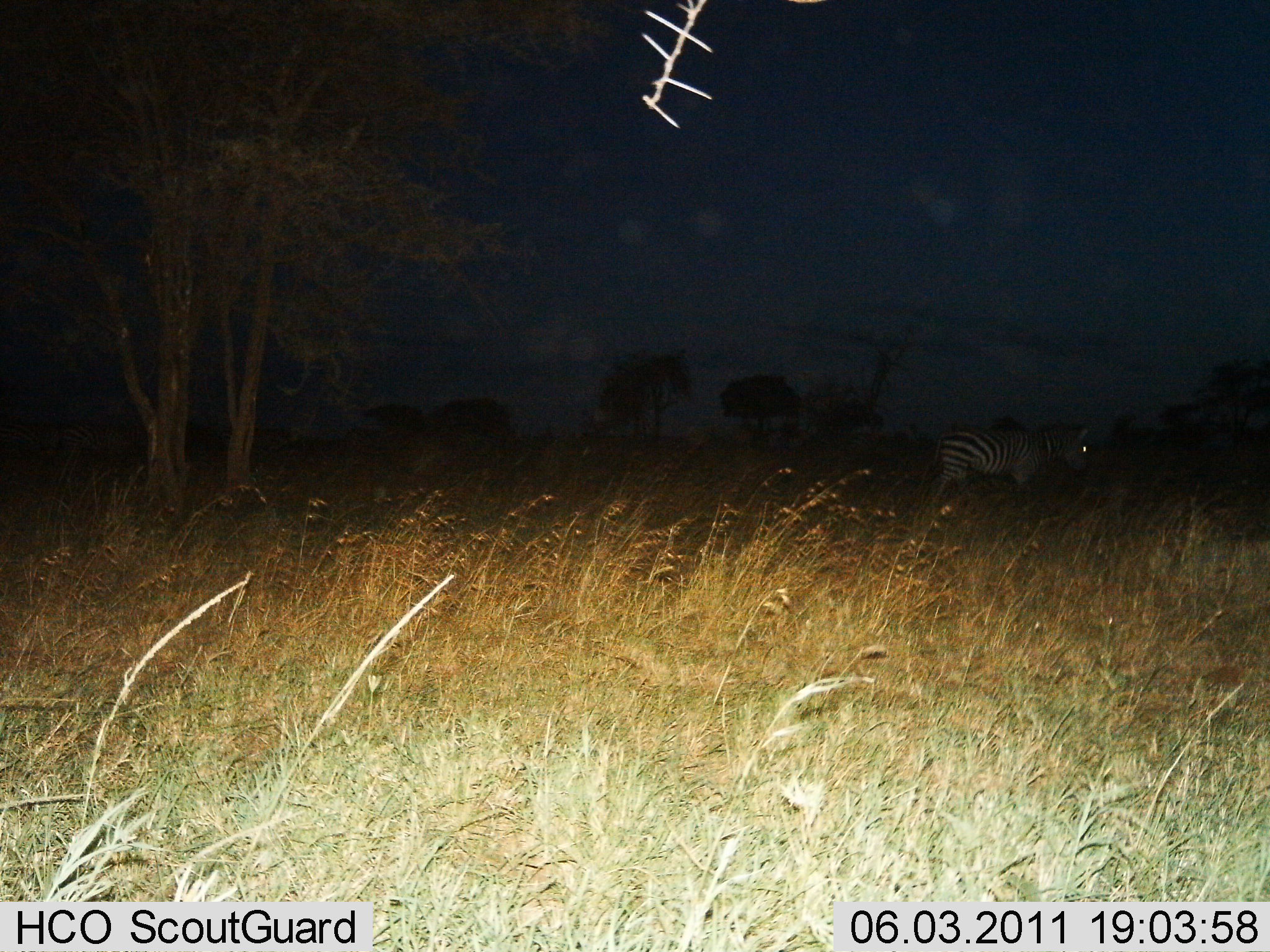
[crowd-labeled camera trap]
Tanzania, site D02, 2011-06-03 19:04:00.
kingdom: Animalia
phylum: Chordata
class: Mammalia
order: Perissodactyla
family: Equidae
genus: Equus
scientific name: Equus quagga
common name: plains zebra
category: zebra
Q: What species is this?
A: Zebra (plains zebra) (Equus quagga).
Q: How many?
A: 1.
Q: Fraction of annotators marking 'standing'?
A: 83%.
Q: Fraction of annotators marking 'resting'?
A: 0%.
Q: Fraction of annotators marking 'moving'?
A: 17%.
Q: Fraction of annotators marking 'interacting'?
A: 0%.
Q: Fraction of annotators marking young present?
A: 0%.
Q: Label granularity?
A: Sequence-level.